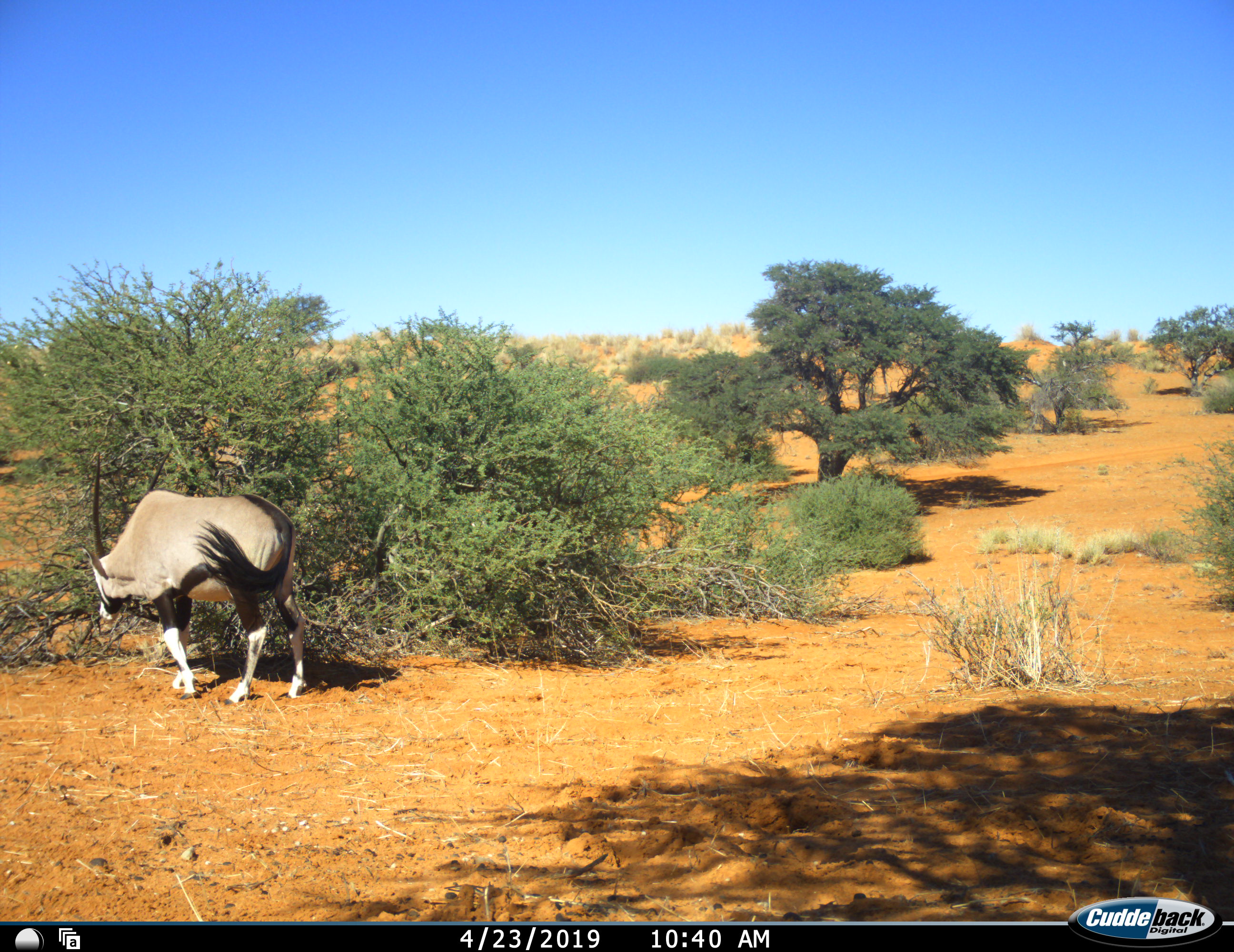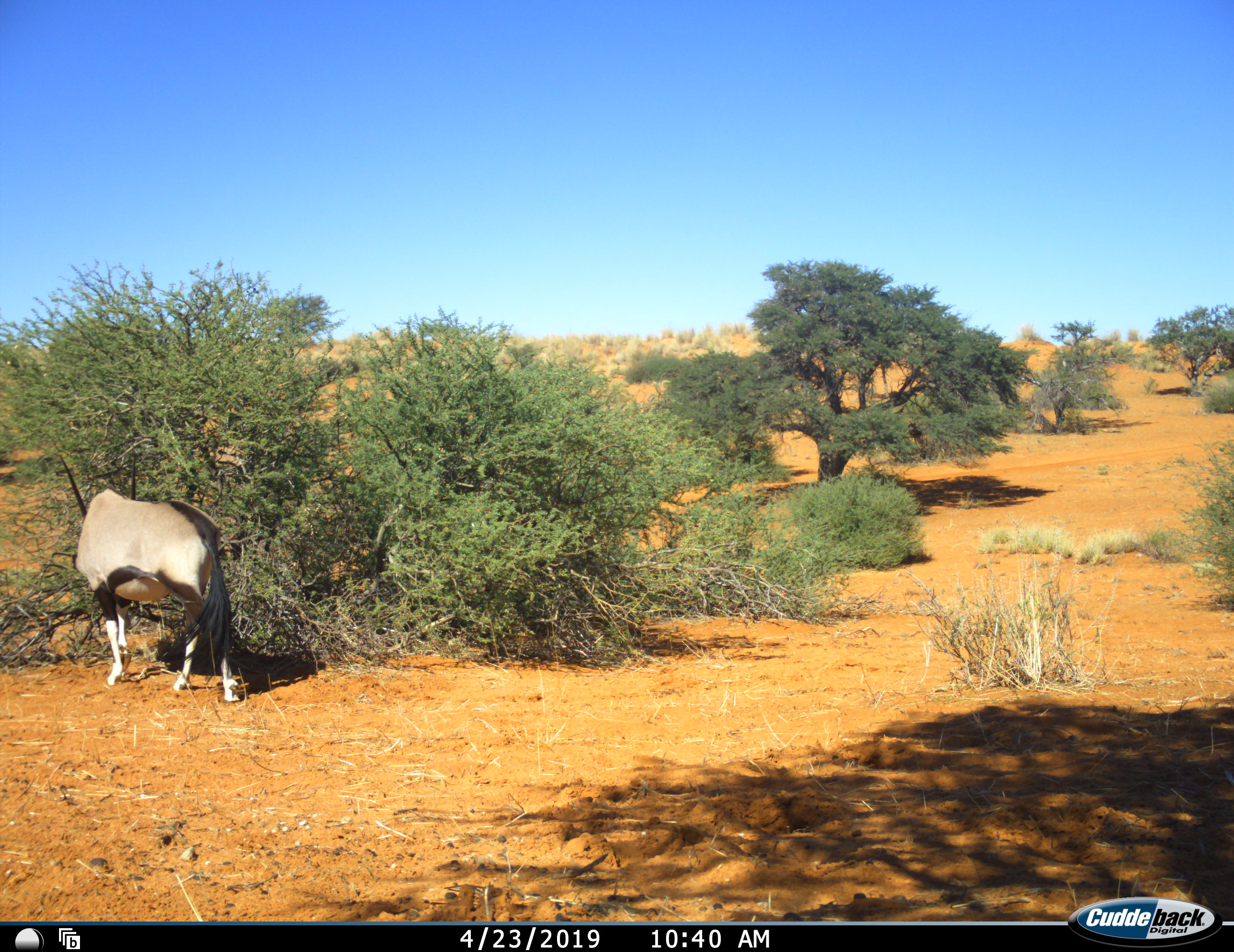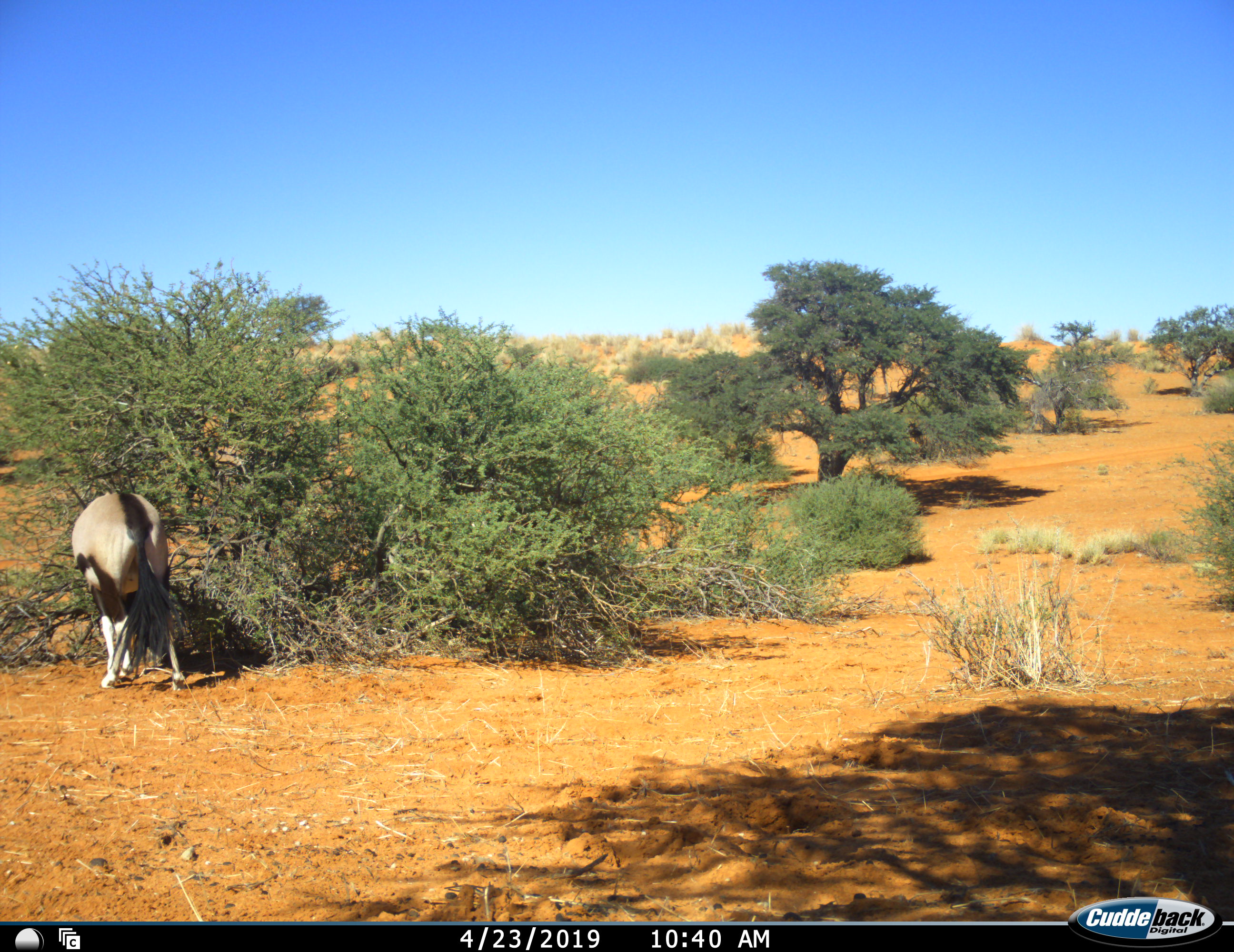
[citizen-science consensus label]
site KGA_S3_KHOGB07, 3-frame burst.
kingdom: Animalia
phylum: Chordata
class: Mammalia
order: Artiodactyla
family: Bovidae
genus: Oryx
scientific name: Oryx gazella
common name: gemsbok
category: oryx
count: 1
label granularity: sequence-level